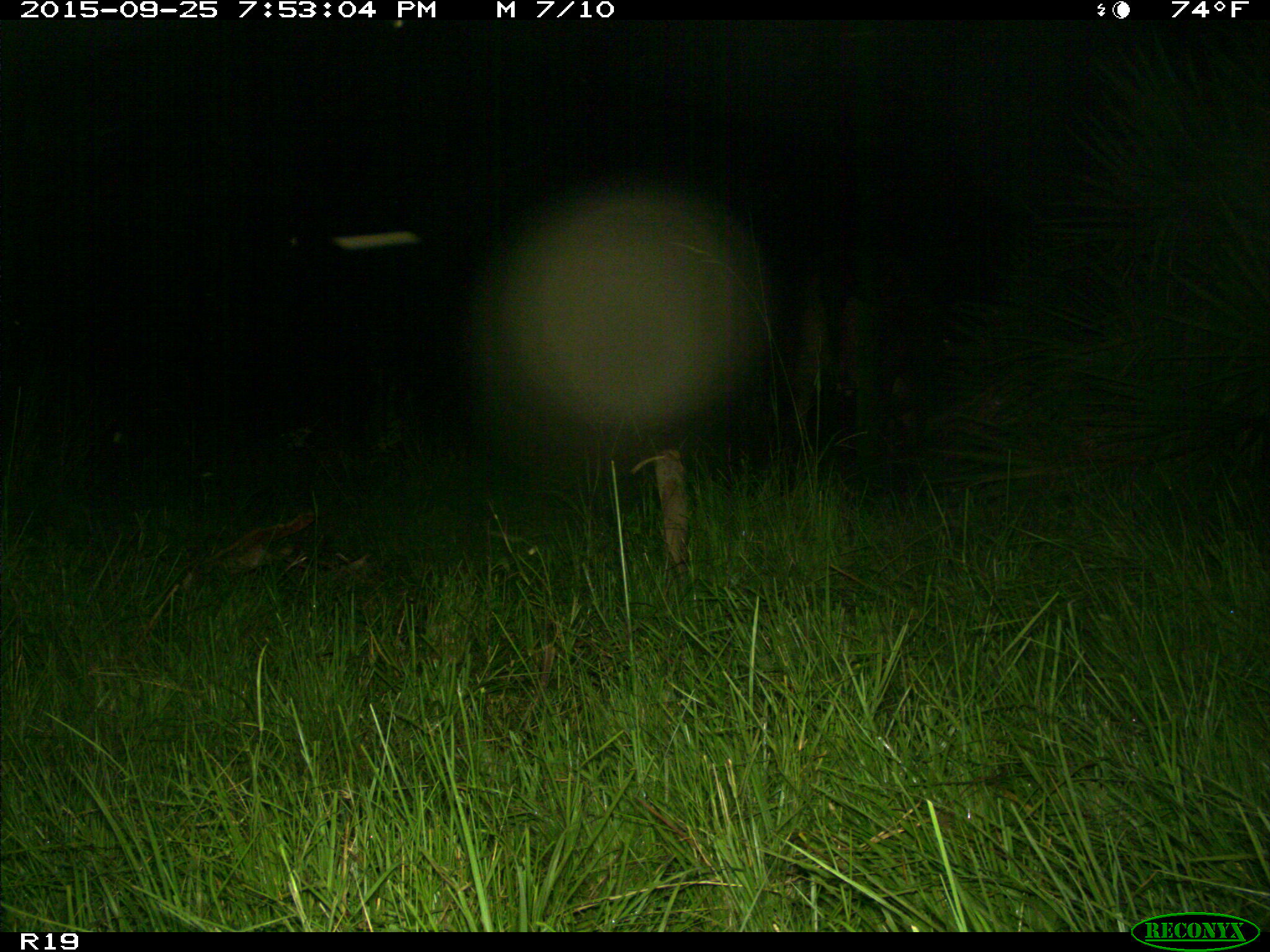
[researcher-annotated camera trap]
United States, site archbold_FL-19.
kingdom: Animalia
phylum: Chordata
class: Mammalia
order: Artiodactyla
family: Bovidae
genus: Bos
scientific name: Bos taurus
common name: domestic cow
Bos taurus (domestic cow).